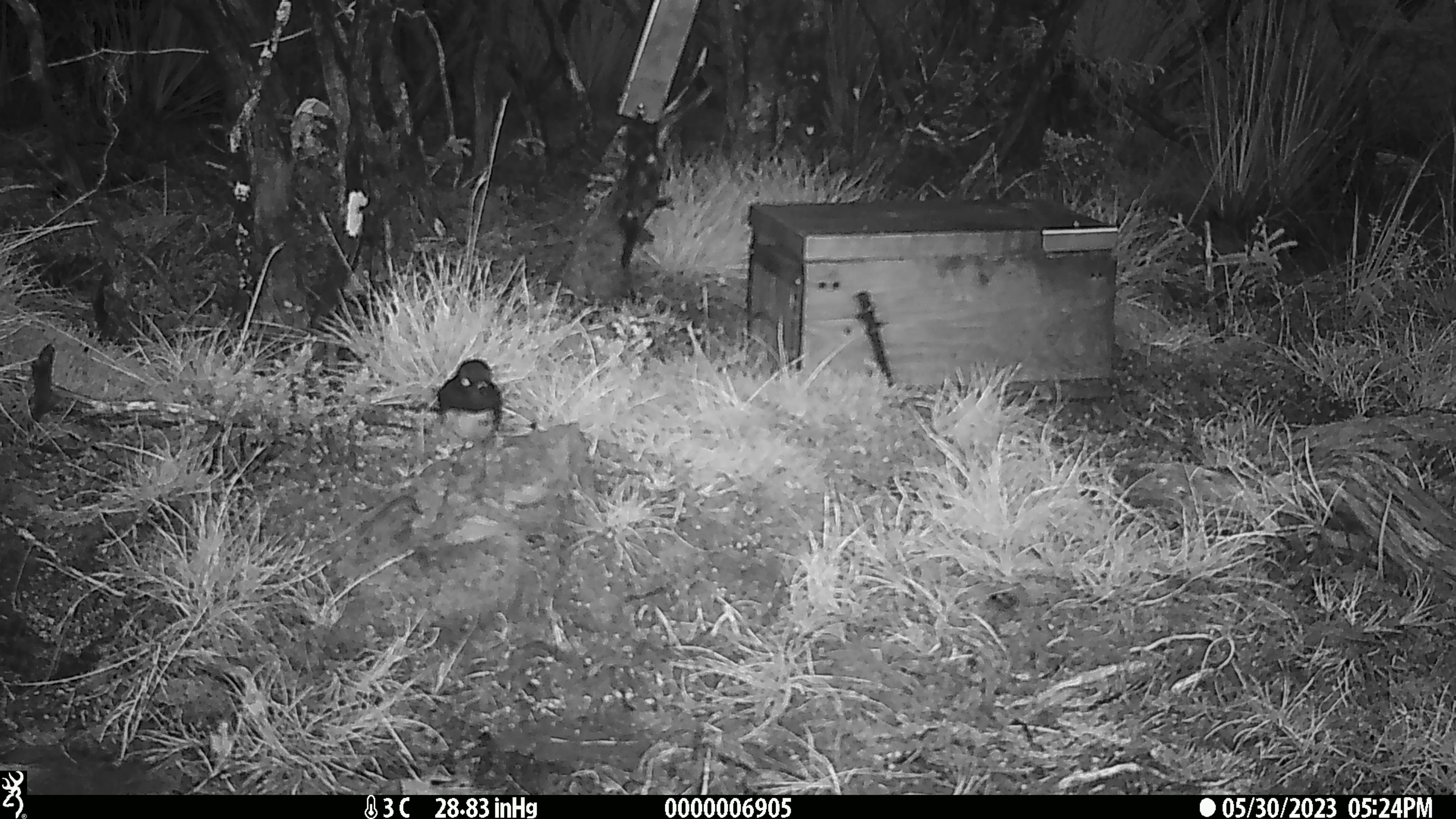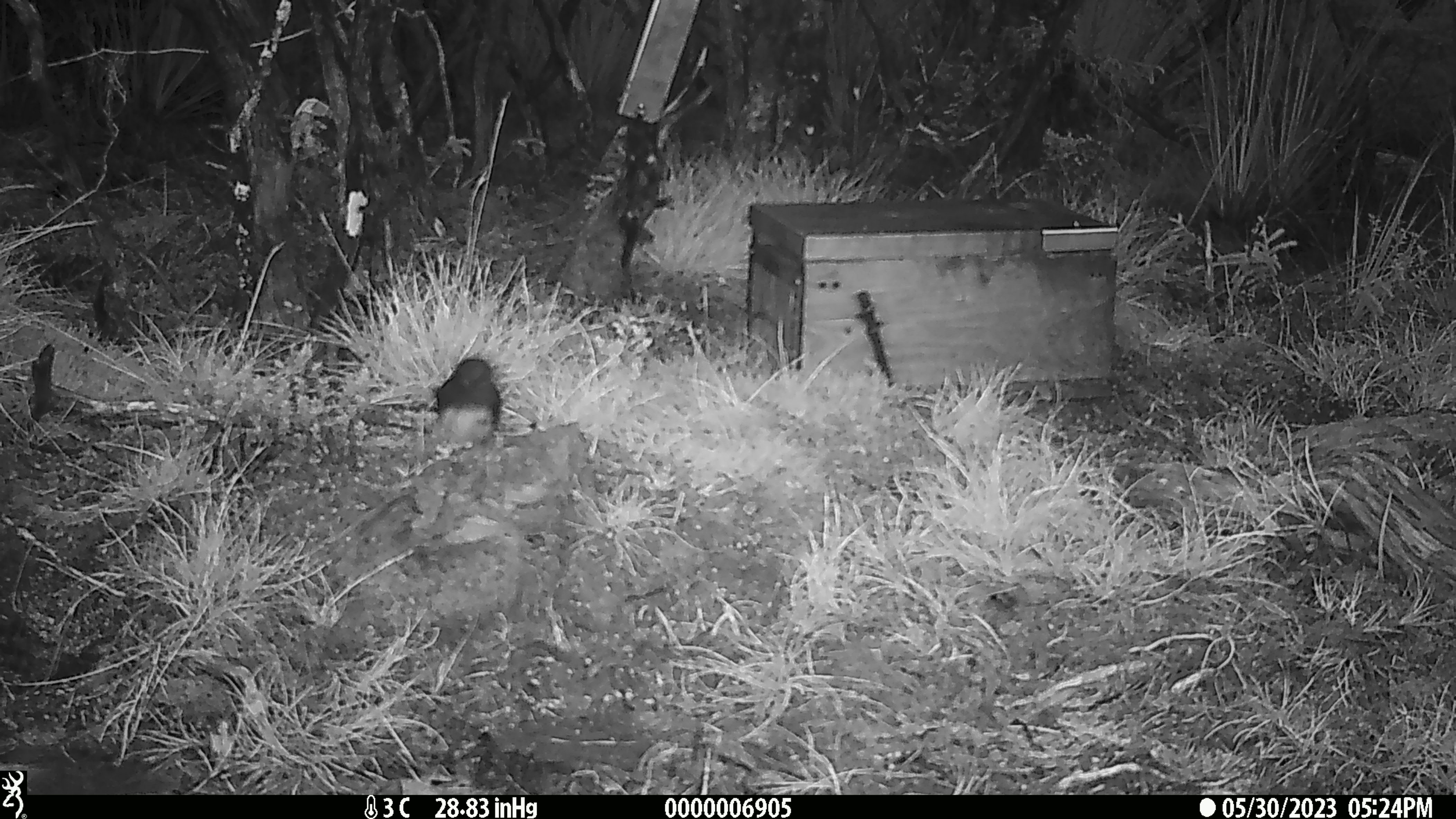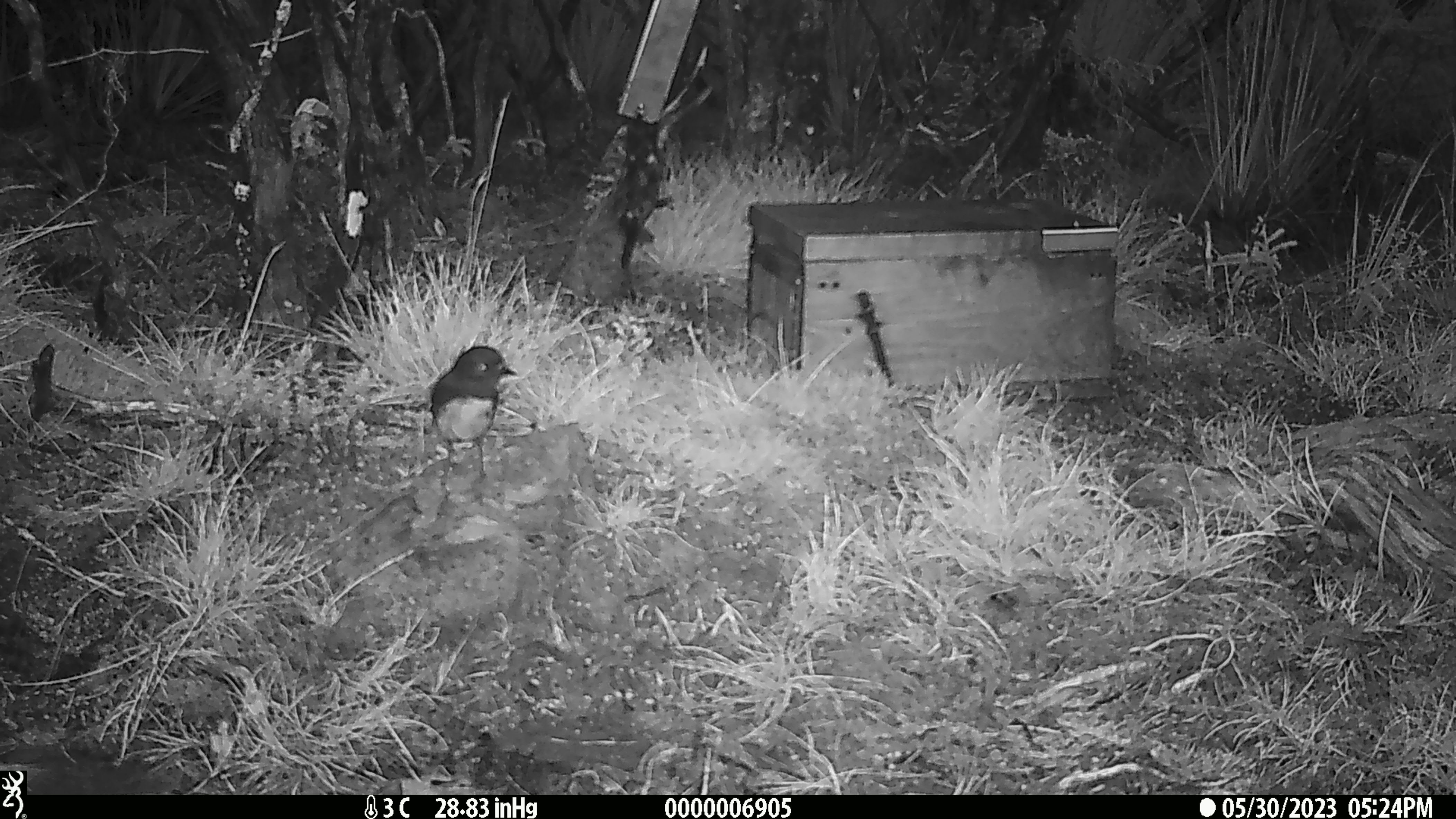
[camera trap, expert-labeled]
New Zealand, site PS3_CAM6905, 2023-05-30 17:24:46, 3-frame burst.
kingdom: Animalia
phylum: Chordata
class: Aves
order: Passeriformes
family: Petroicidae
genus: Petroica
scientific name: Petroica australis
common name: new zealand robin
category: robin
Robin (new zealand robin) (Petroica australis).